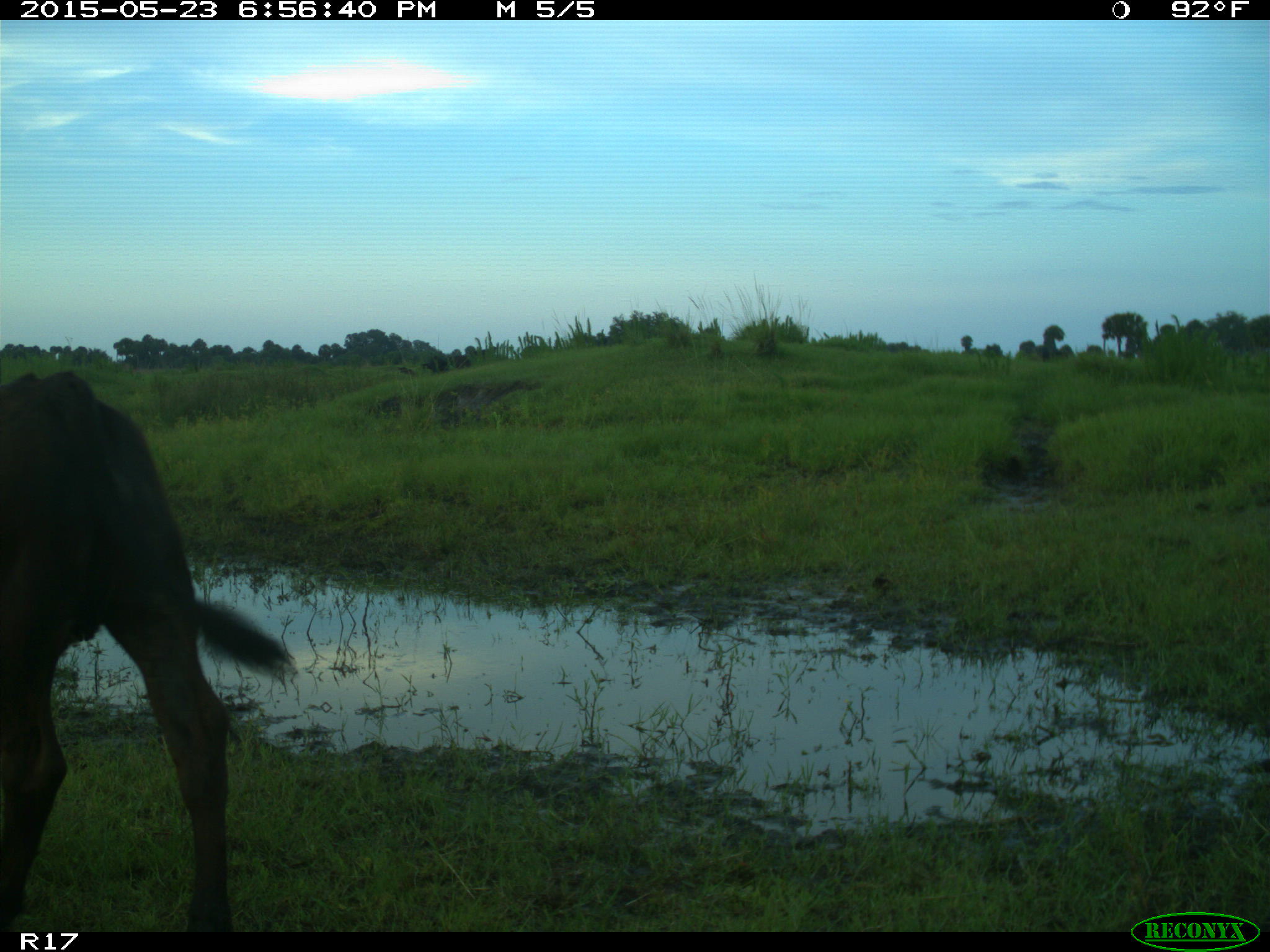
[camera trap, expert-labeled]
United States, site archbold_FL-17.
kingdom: Animalia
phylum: Chordata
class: Mammalia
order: Artiodactyla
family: Bovidae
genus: Bos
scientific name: Bos taurus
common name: domestic cow